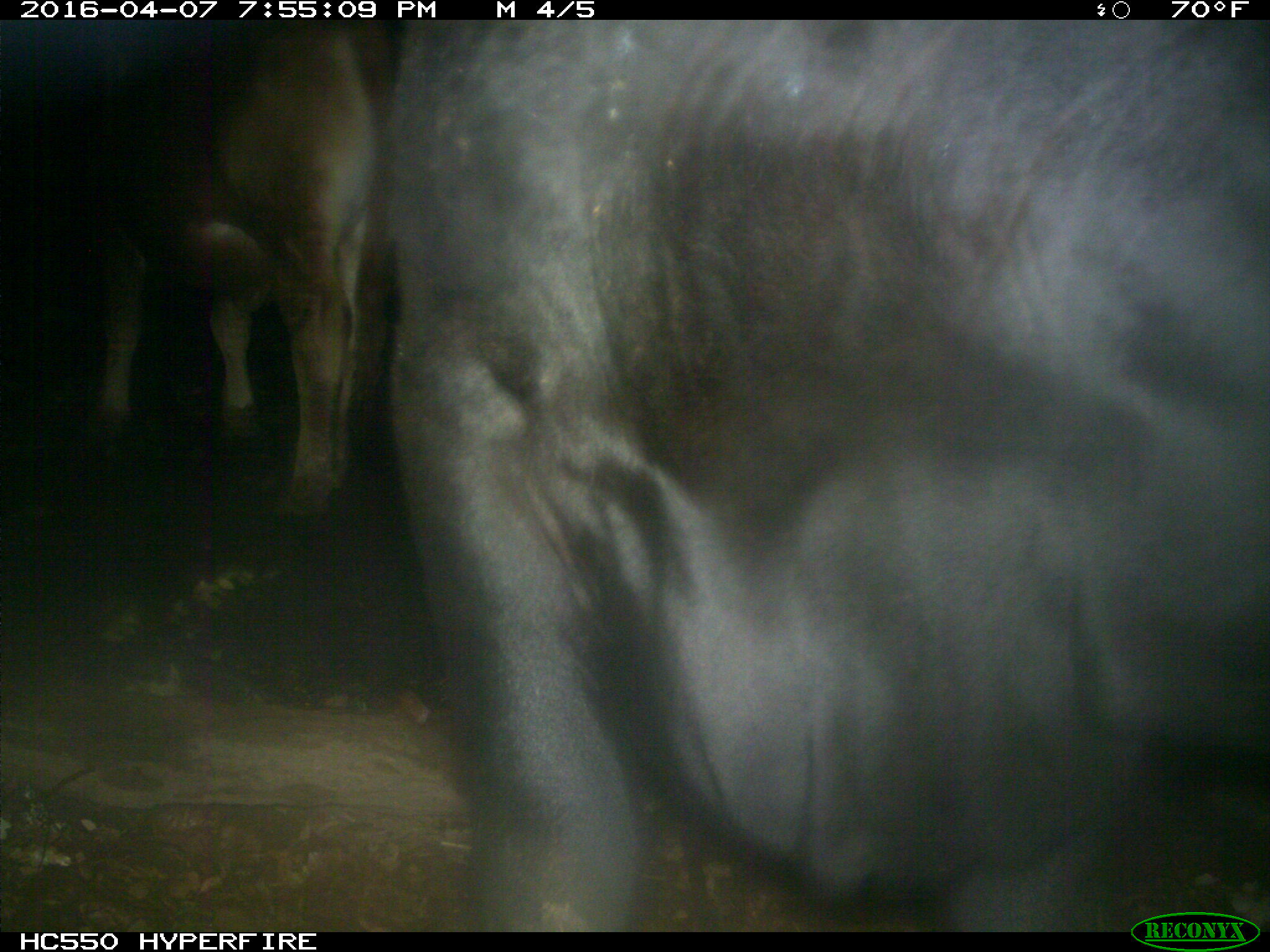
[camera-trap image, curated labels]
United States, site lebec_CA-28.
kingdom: Animalia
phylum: Chordata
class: Mammalia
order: Artiodactyla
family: Bovidae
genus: Bos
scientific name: Bos taurus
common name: domestic cow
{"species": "Bos taurus (domestic cow)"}